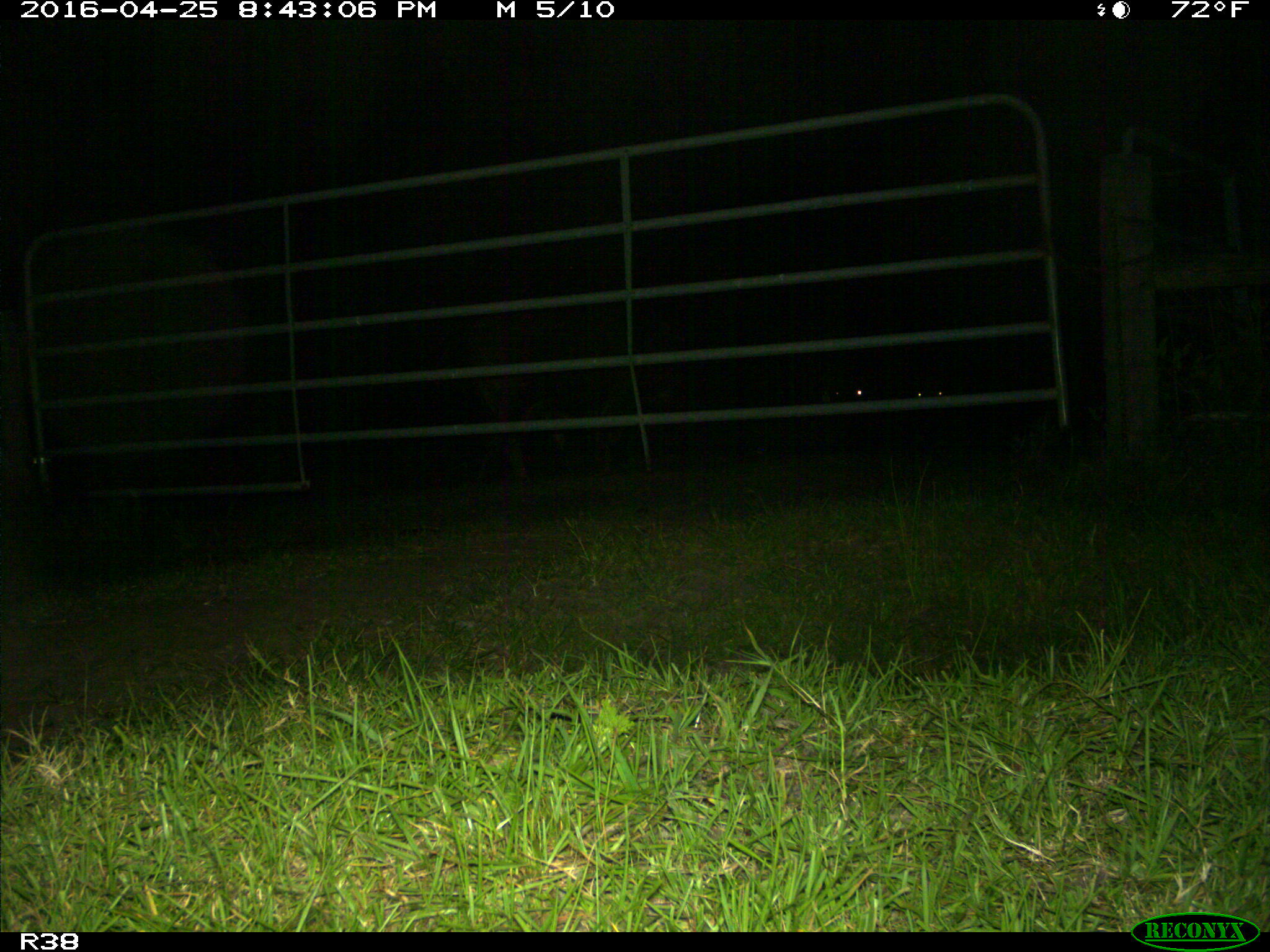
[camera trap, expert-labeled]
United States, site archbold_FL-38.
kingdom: Animalia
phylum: Chordata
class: Mammalia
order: Artiodactyla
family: Bovidae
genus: Bos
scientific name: Bos taurus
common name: domestic cow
Bos taurus (domestic cow).